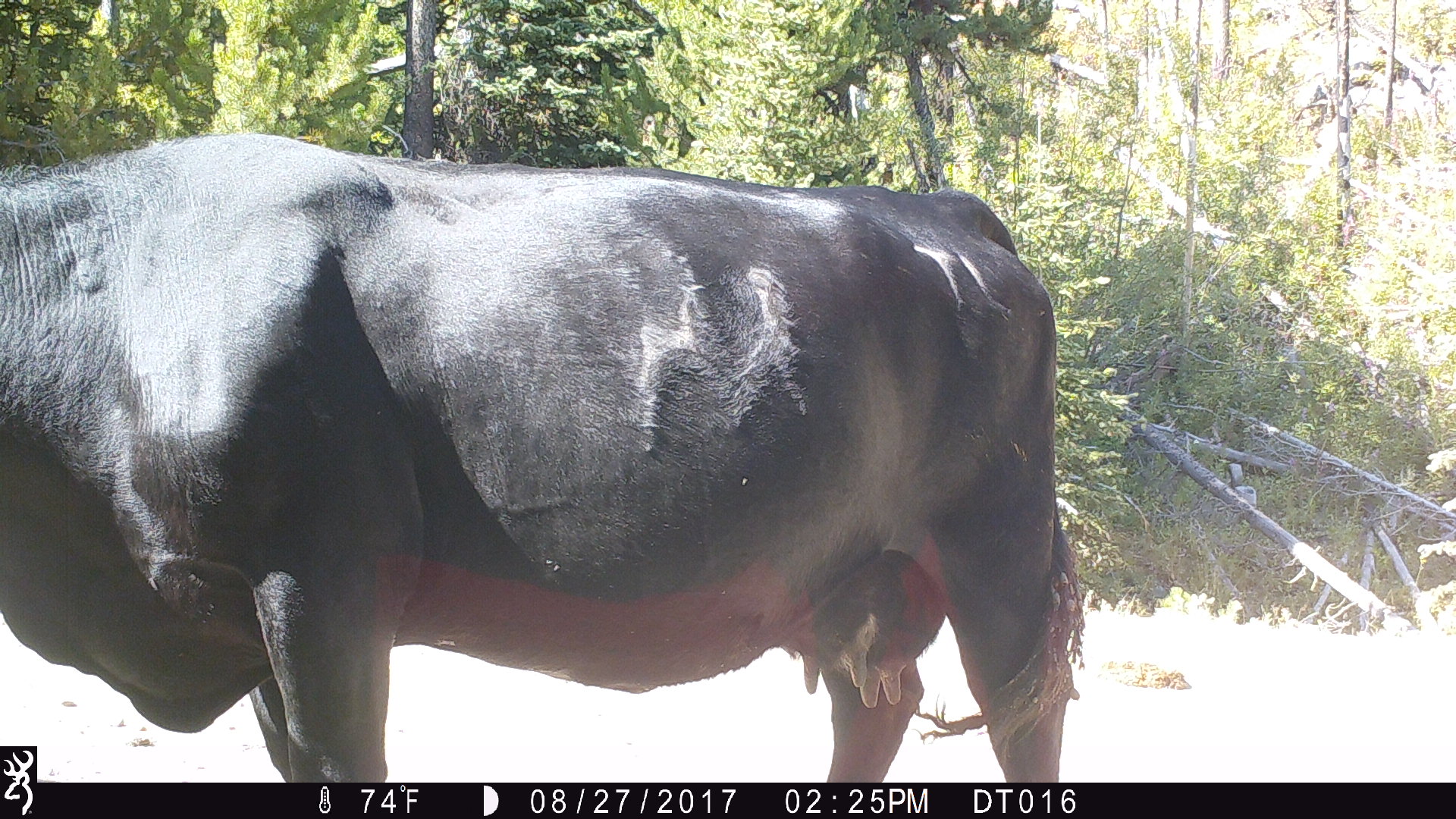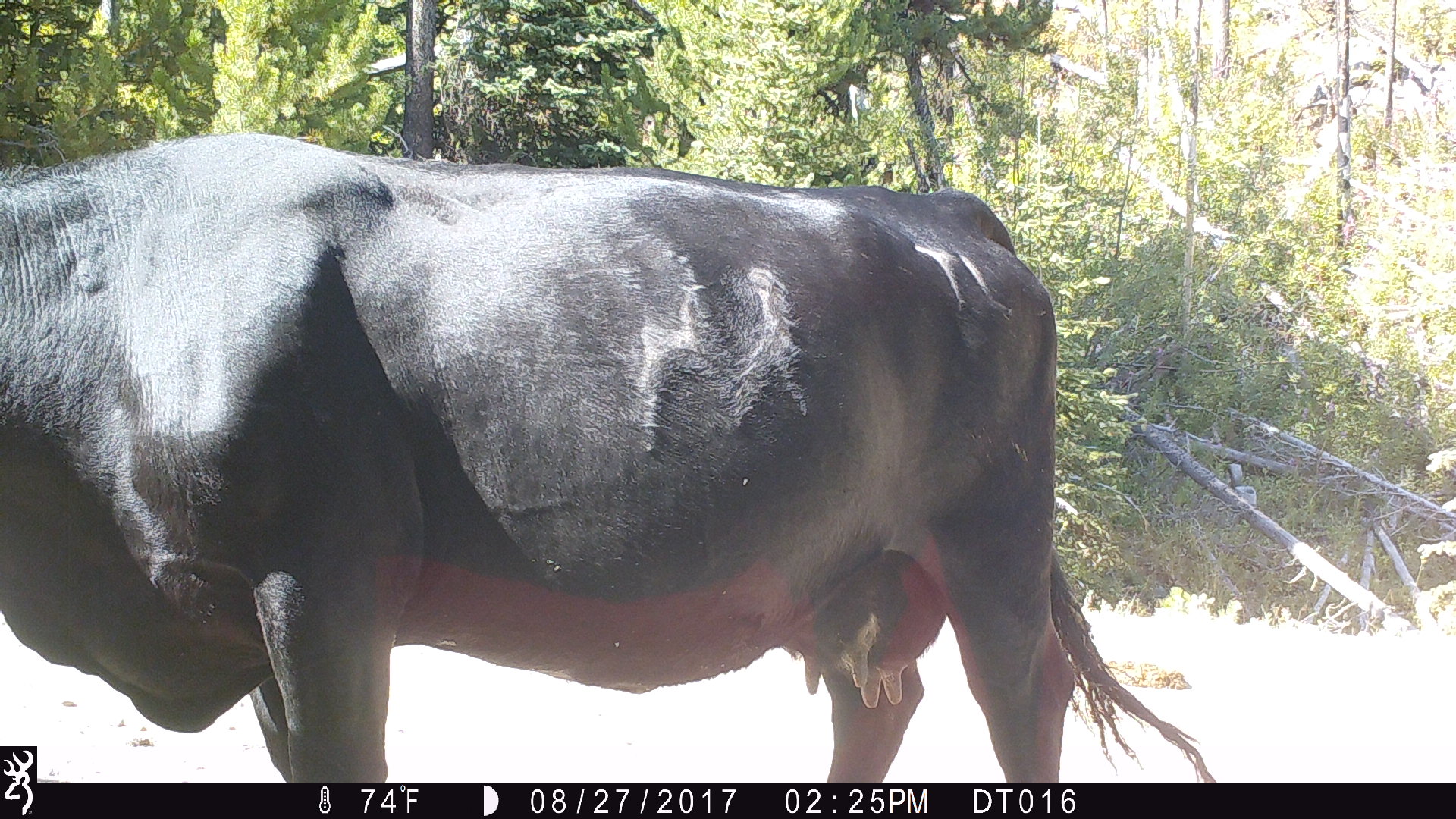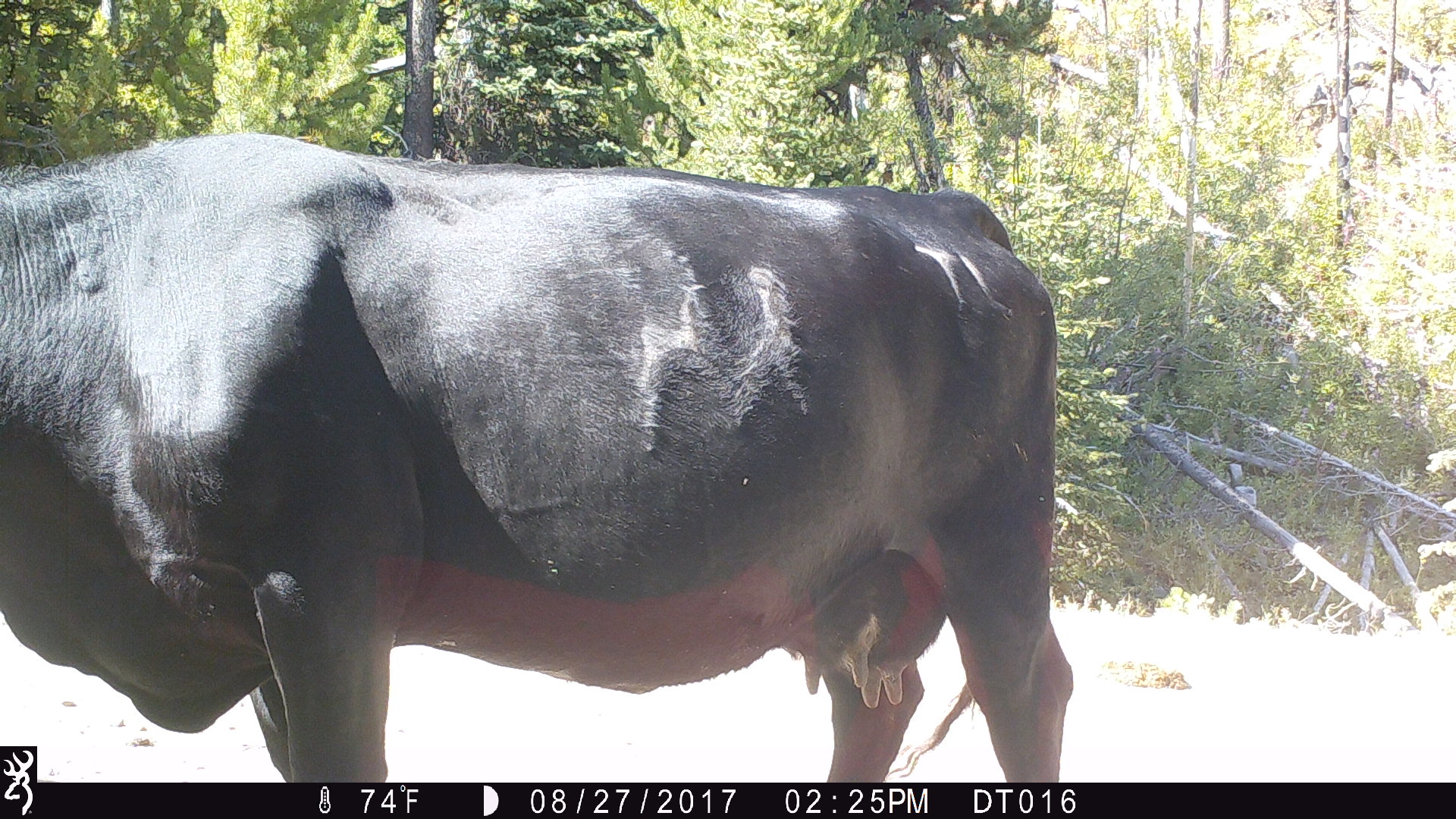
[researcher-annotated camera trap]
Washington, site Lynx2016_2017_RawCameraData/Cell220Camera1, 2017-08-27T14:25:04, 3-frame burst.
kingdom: Animalia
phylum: Chordata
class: Mammalia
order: Artiodactyla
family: Bovidae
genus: Bos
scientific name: Bos taurus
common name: domestic cattle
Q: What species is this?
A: Domestic cattle (Bos taurus).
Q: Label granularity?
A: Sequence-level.